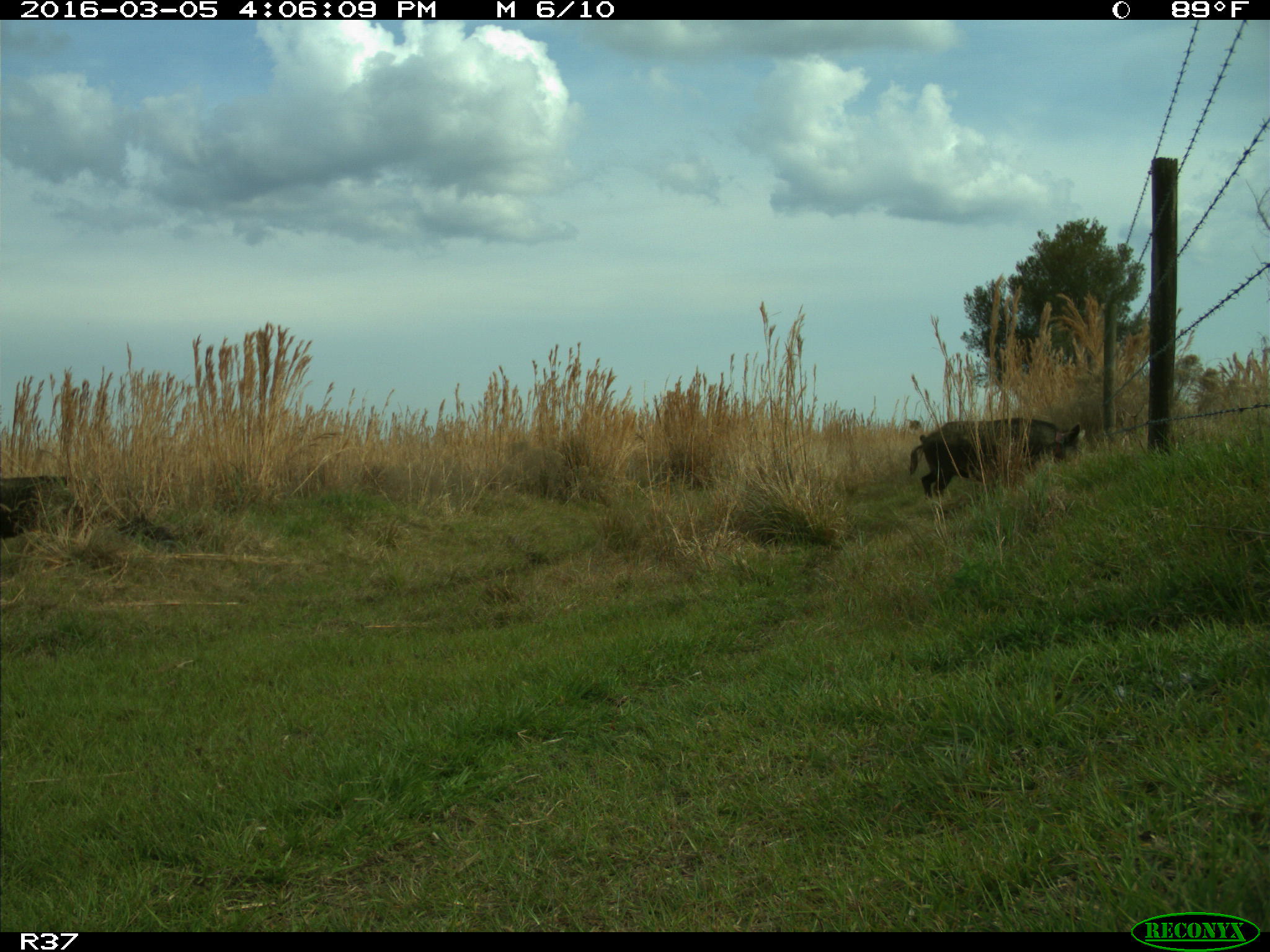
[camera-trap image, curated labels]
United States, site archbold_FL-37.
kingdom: Animalia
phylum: Chordata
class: Mammalia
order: Artiodactyla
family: Suidae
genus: Sus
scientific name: Sus scrofa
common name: wild boar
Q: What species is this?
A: Sus scrofa (wild boar).